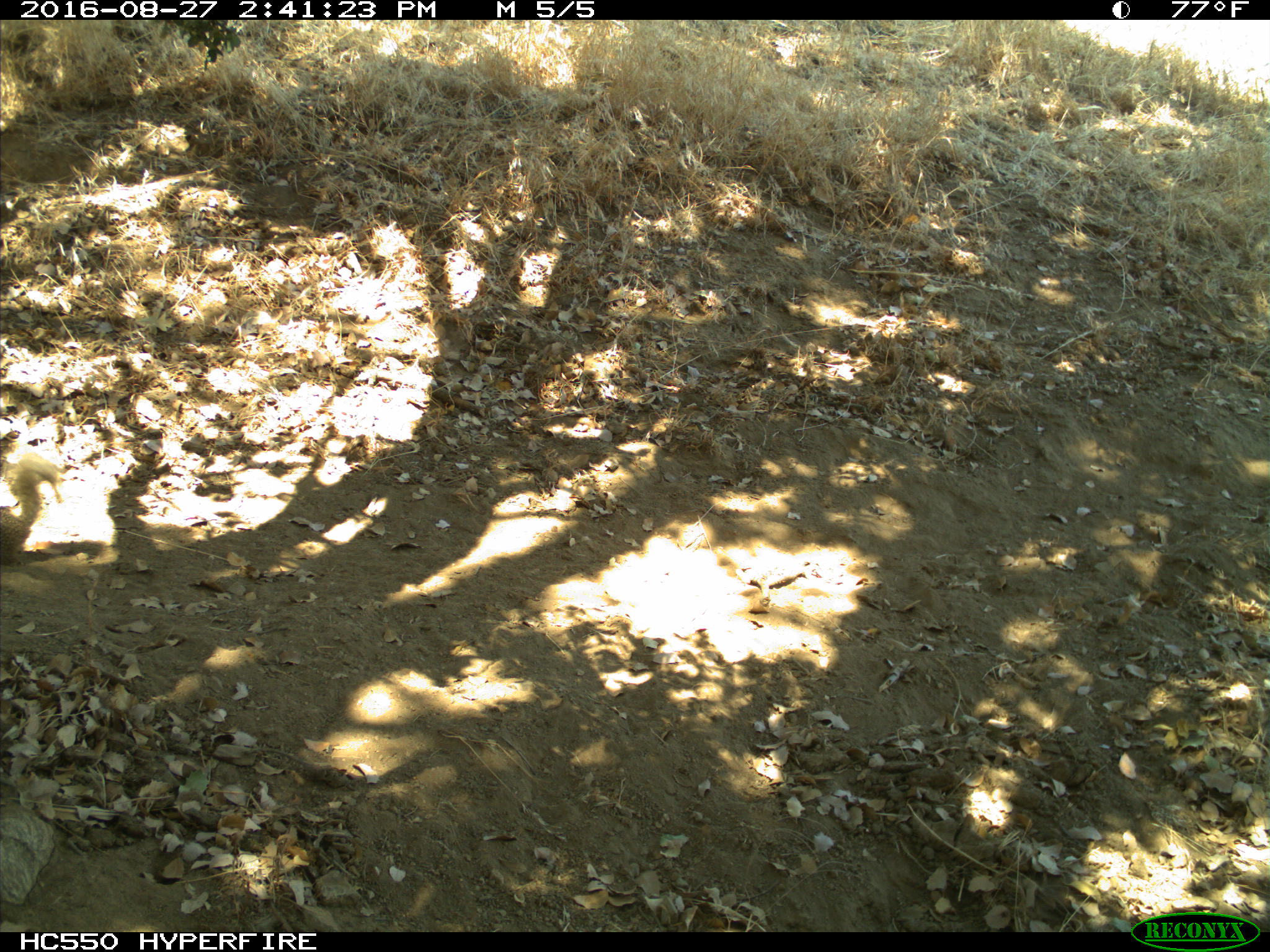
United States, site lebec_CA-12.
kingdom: Animalia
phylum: Chordata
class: Mammalia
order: Rodentia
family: Sciuridae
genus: Otospermophilus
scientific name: Otospermophilus beecheyi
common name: california ground squirrel